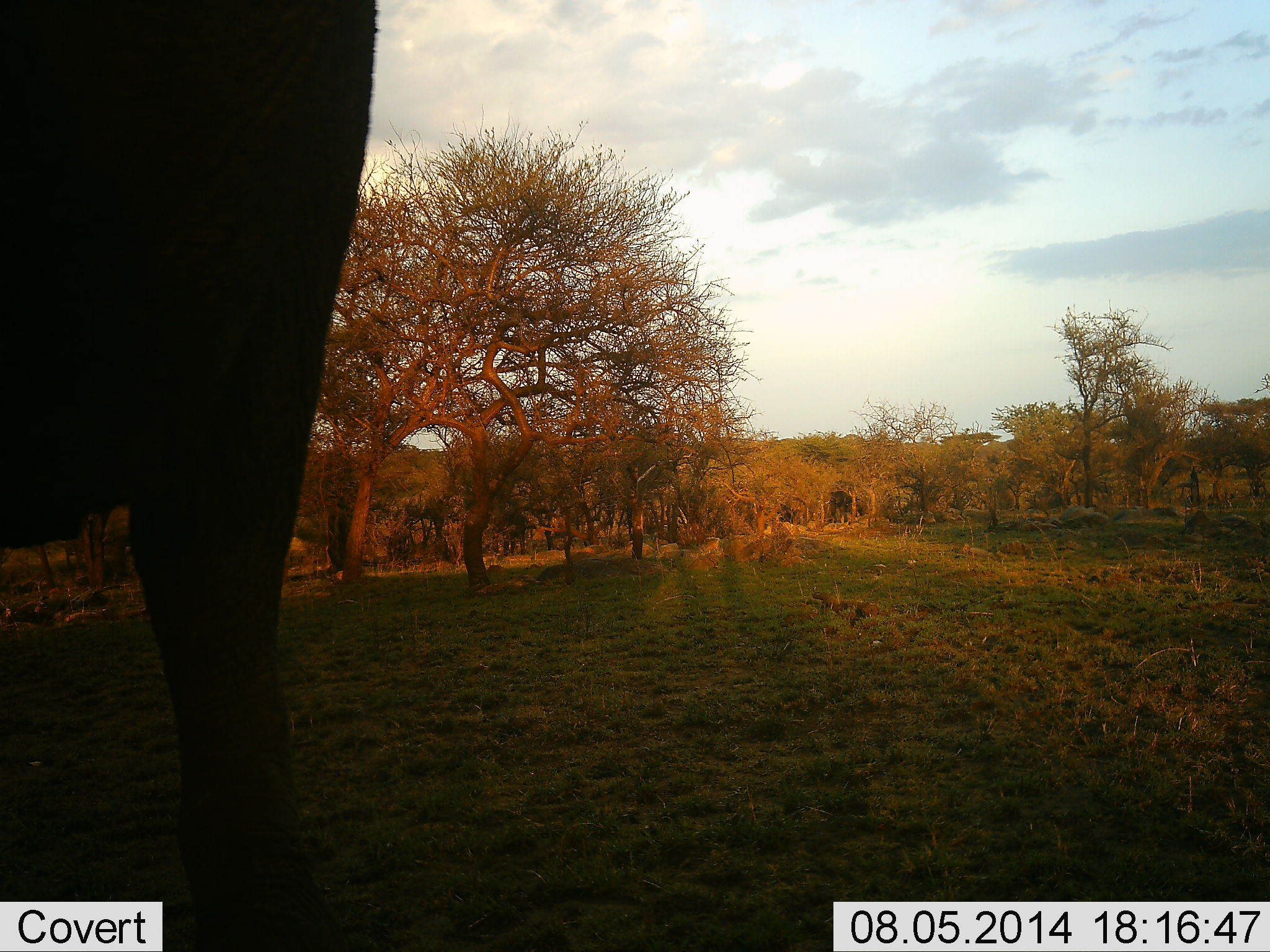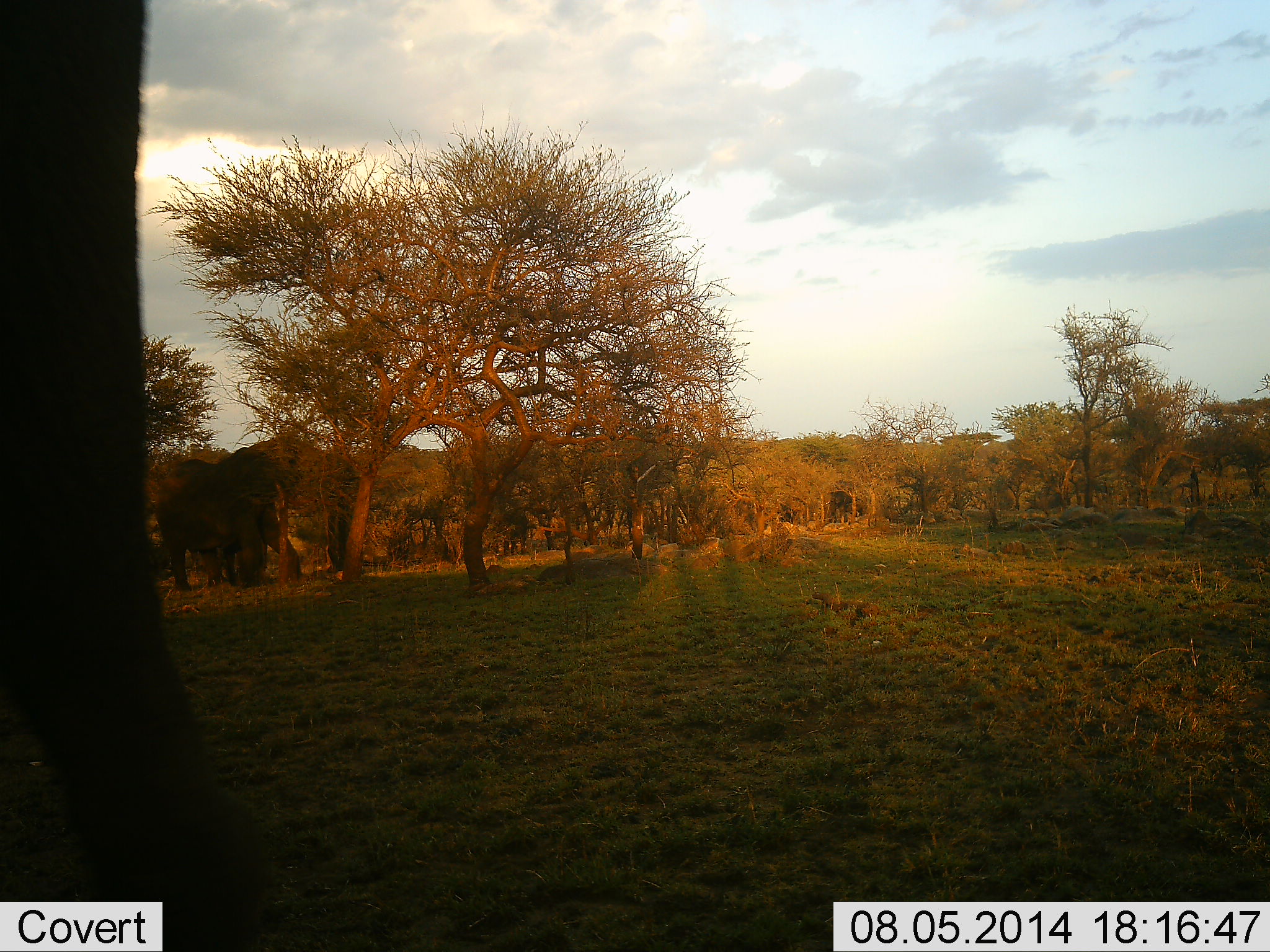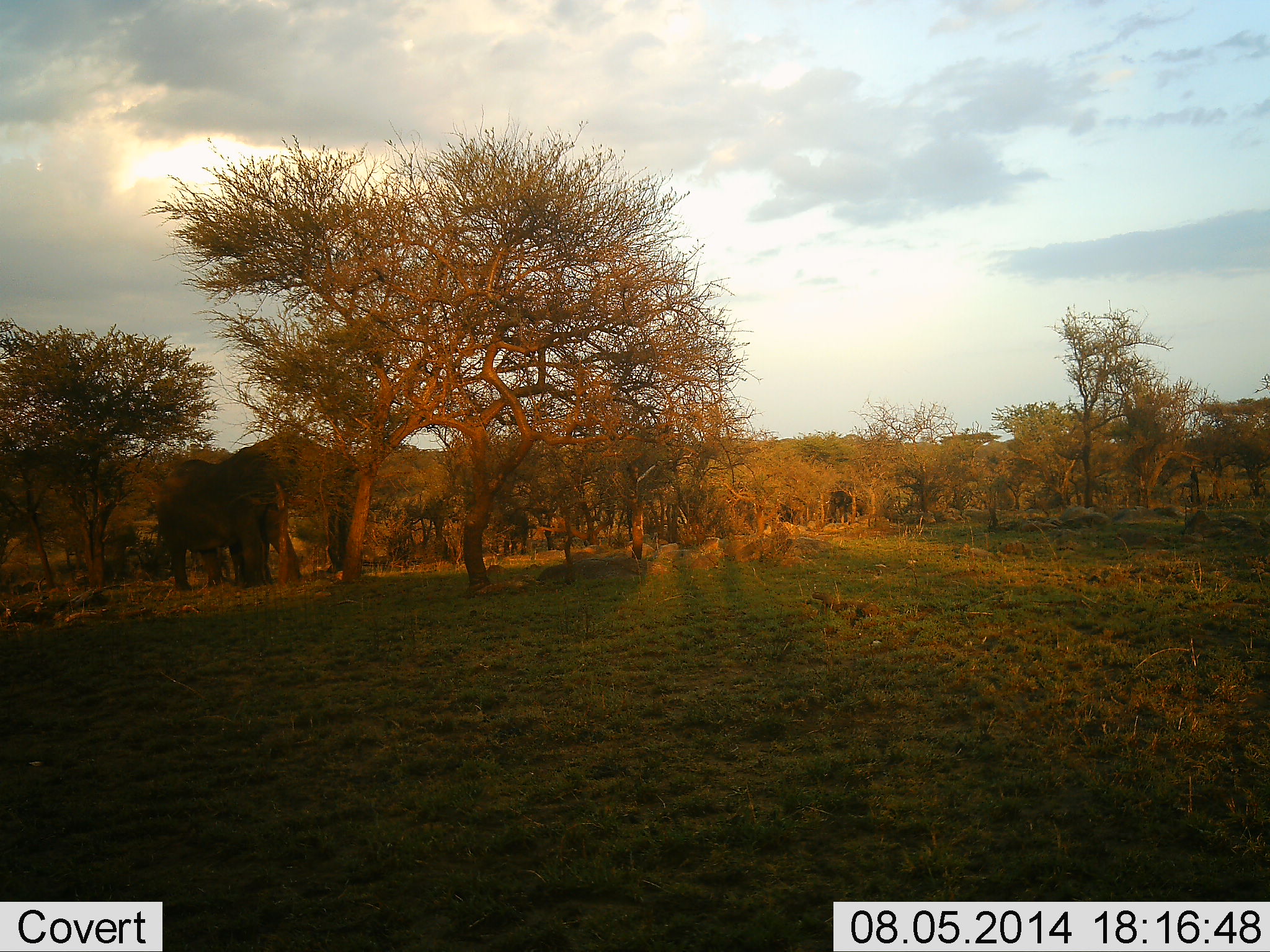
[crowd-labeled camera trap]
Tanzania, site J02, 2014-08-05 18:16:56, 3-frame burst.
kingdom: Animalia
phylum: Chordata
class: Mammalia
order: Proboscidea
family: Elephantidae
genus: Loxodonta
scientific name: Loxodonta africana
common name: african bush elephant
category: elephant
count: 2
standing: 80%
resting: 10%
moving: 40%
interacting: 0%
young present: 0%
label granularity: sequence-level